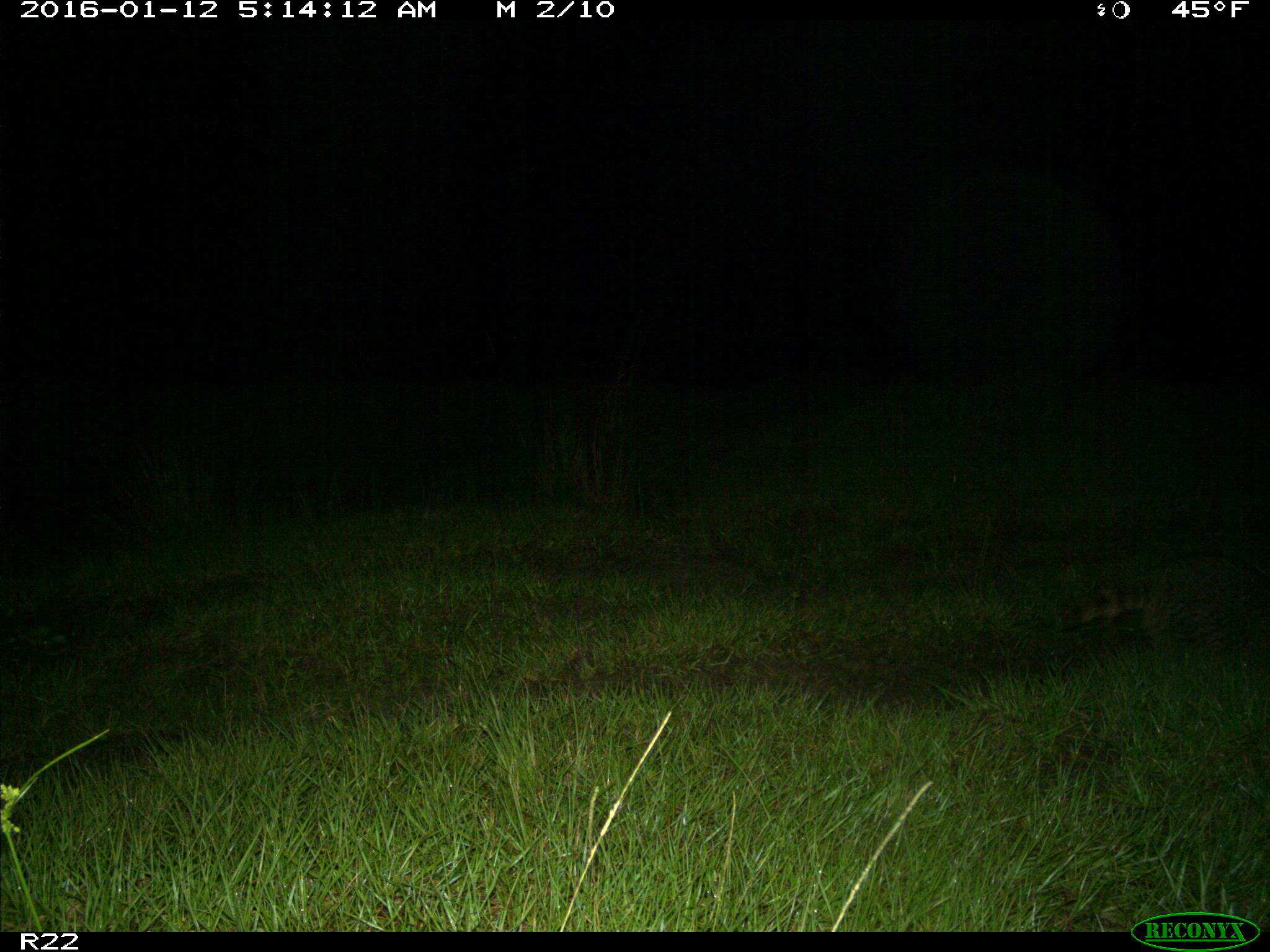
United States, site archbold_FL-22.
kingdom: Animalia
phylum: Chordata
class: Mammalia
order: Carnivora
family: Procyonidae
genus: Procyon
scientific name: Procyon lotor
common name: common raccoon